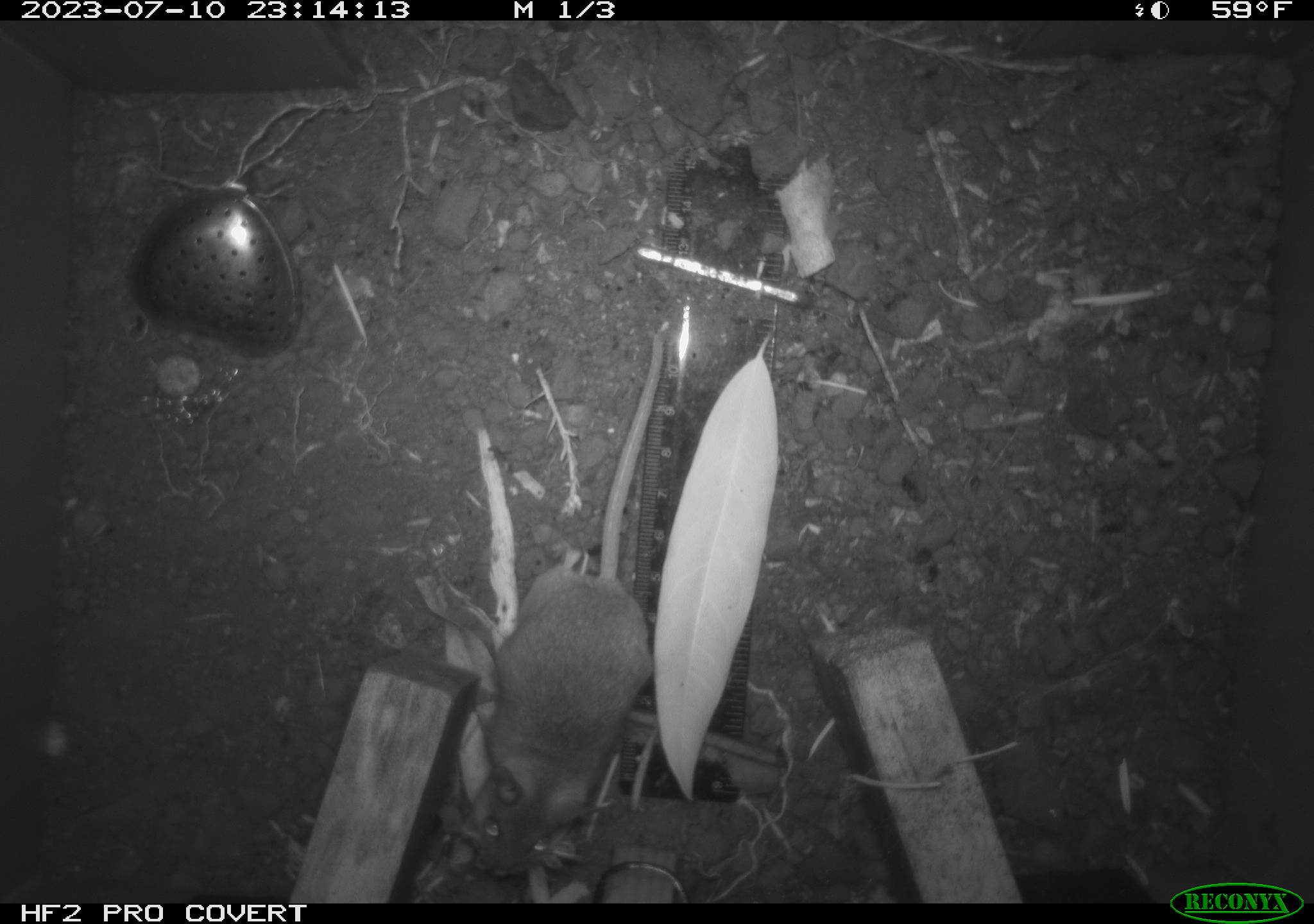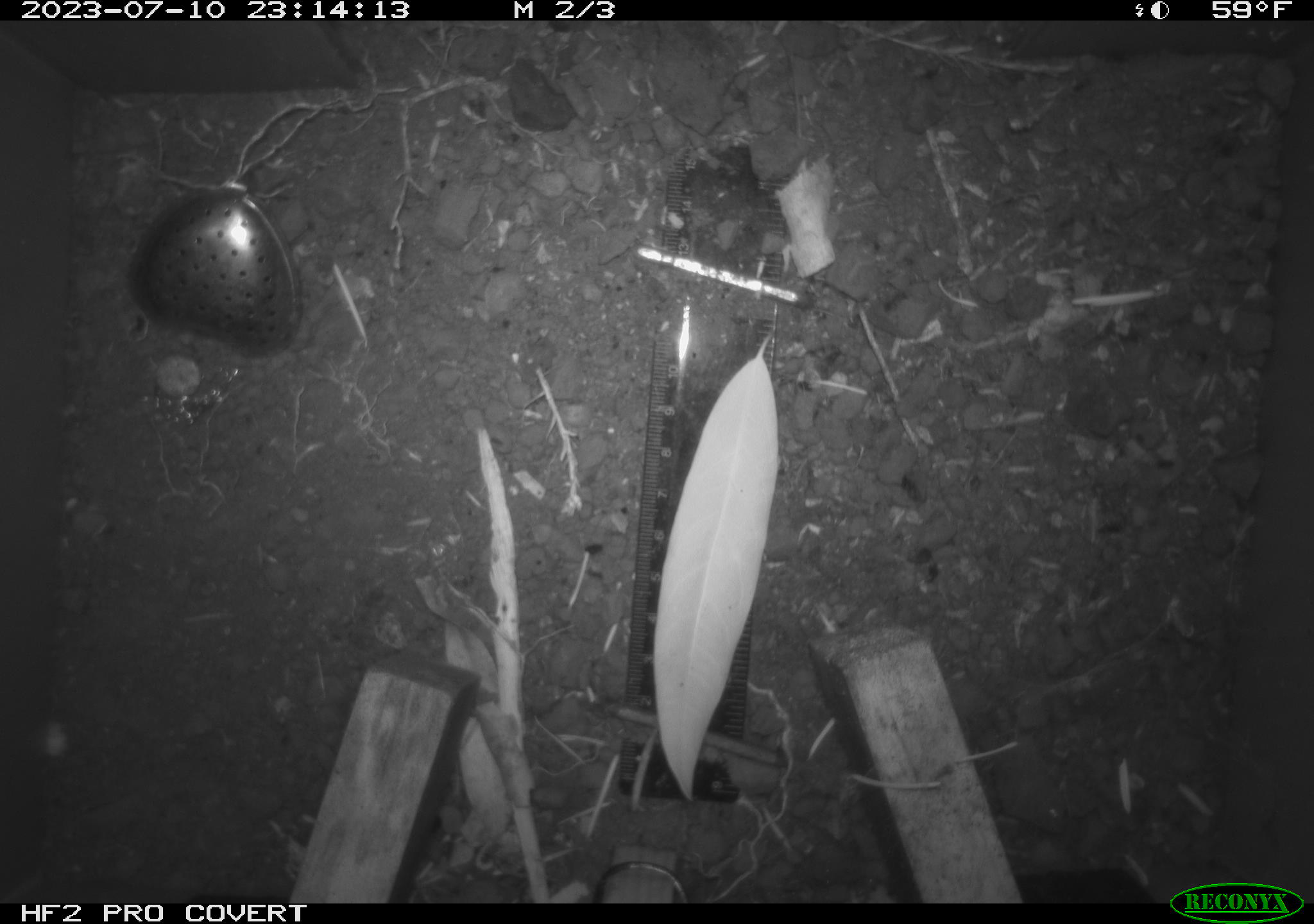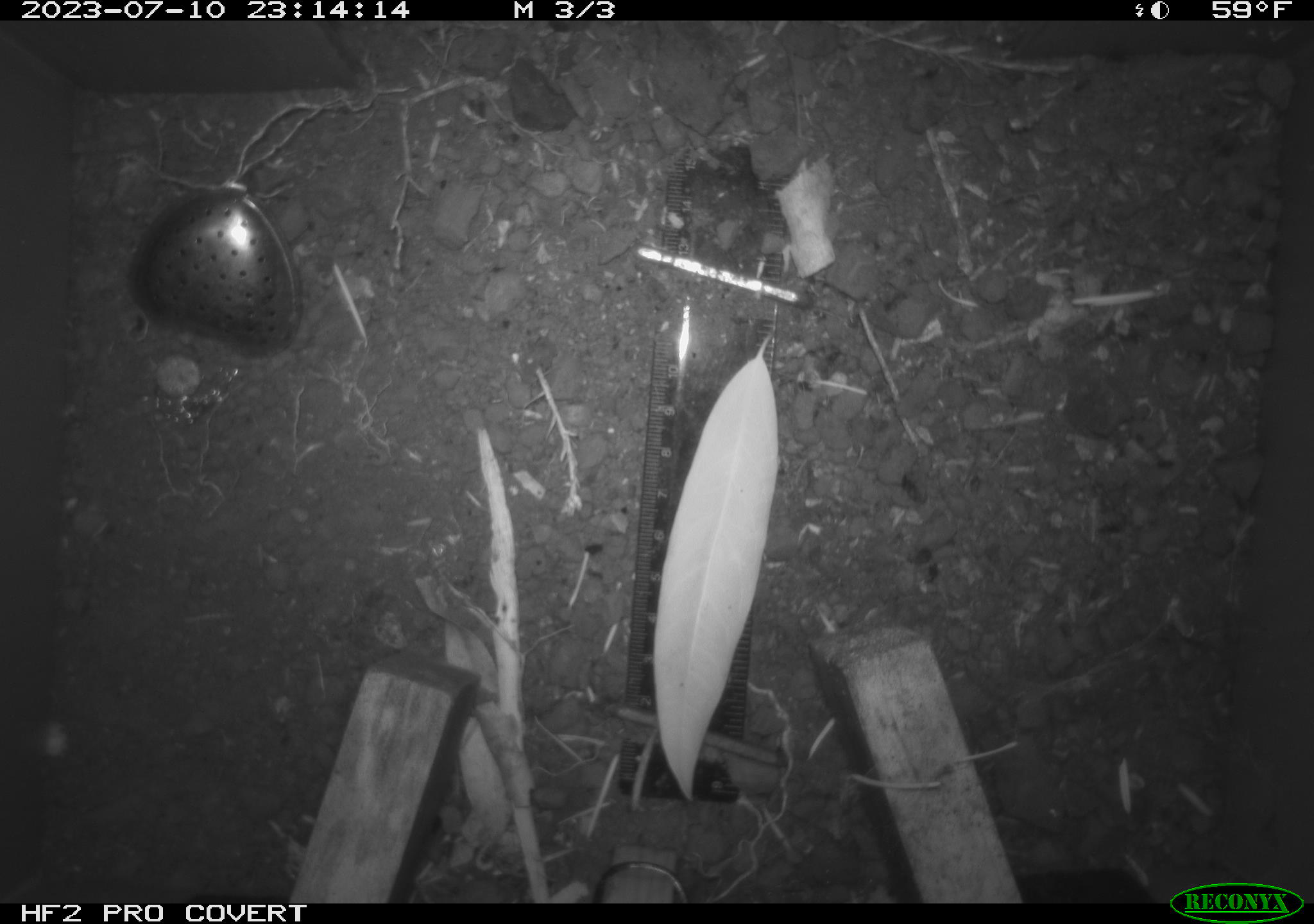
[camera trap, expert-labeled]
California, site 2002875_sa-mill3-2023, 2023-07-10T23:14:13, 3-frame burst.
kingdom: Animalia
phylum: Chordata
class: Mammalia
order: Rodentia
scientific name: Rodentia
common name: mouse species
Mouse species (Rodentia).